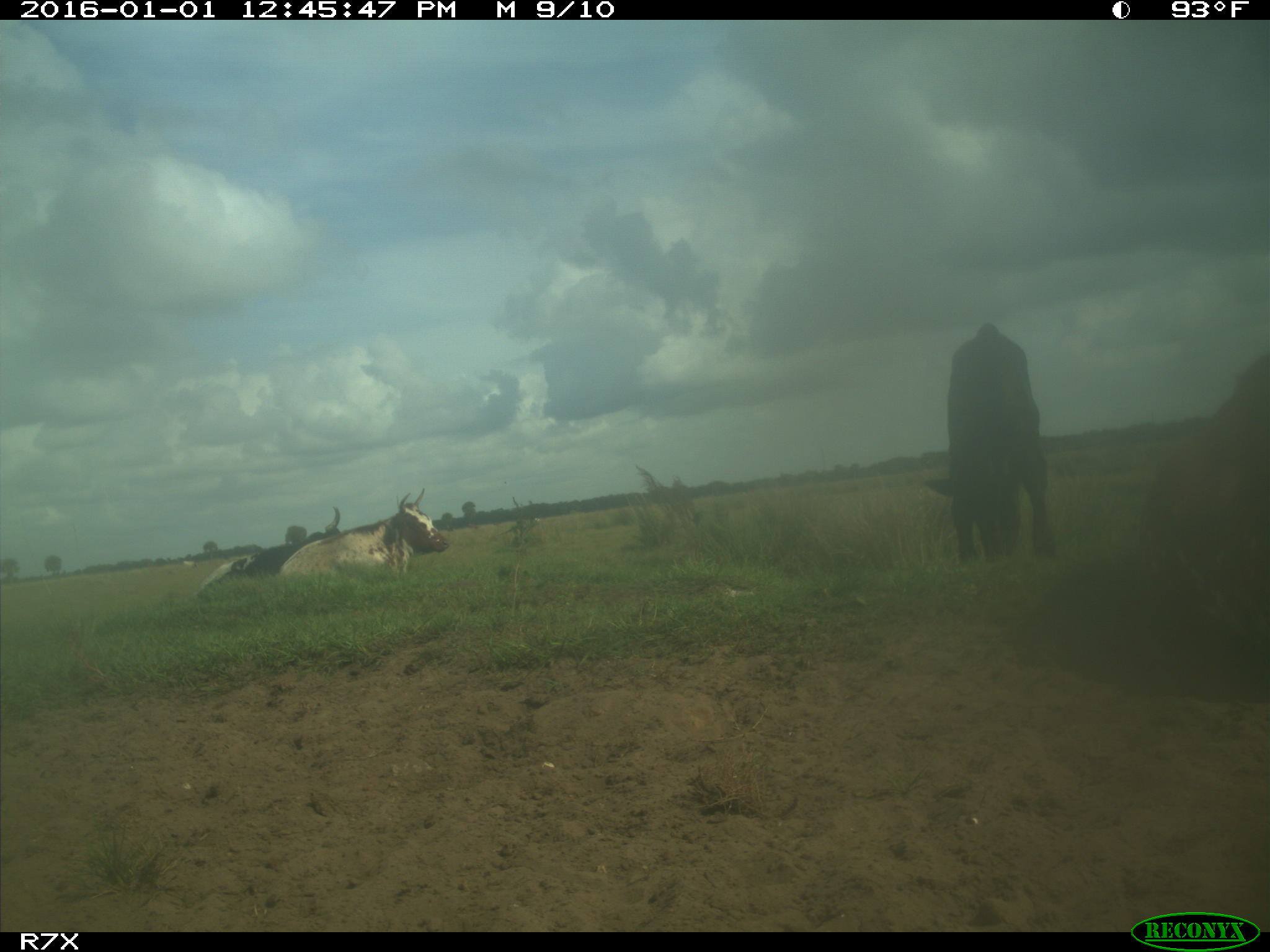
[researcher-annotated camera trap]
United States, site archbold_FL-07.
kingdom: Animalia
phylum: Chordata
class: Mammalia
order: Artiodactyla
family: Bovidae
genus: Bos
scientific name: Bos taurus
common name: domestic cow